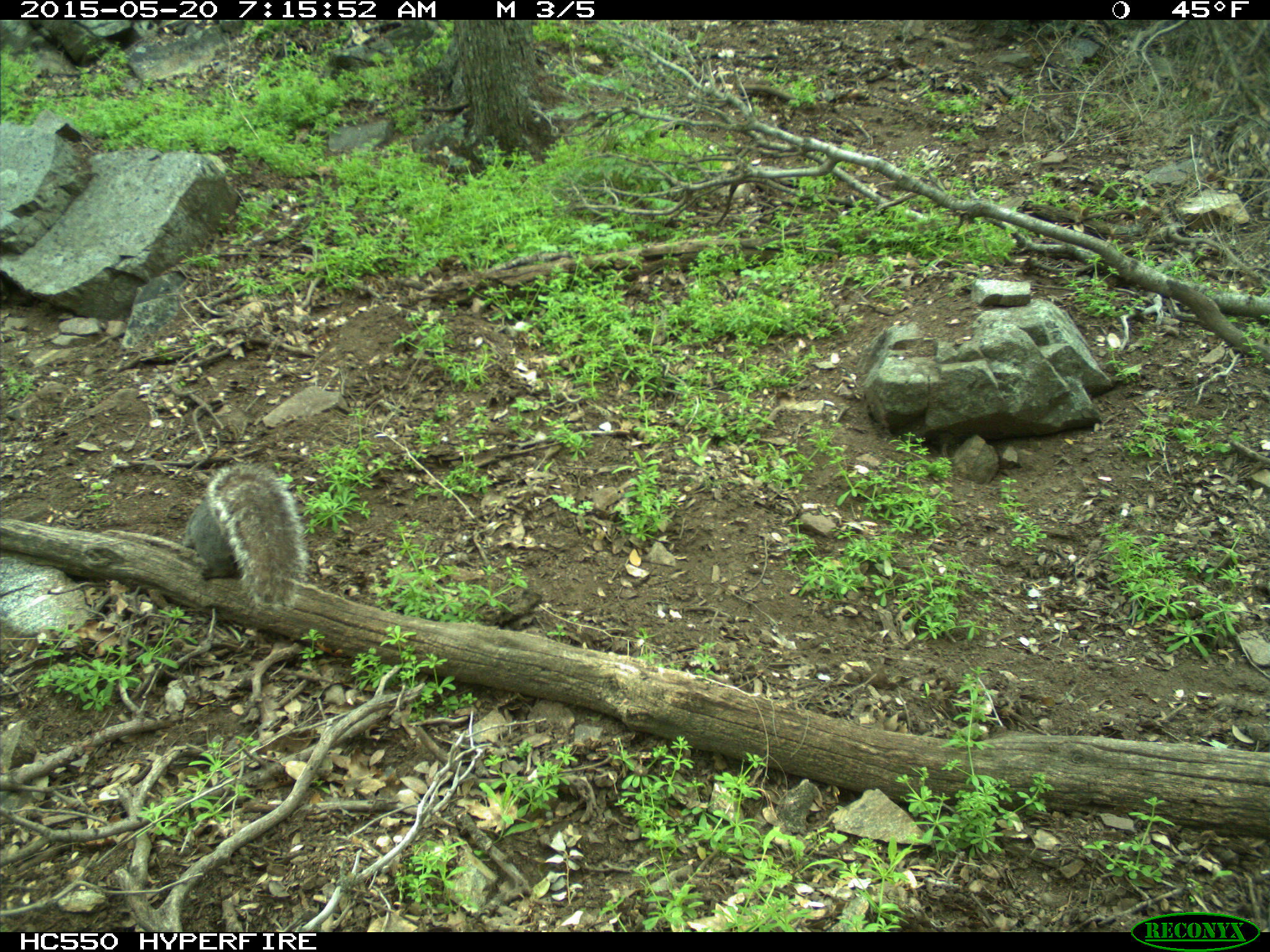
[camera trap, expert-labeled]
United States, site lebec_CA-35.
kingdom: Animalia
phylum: Chordata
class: Mammalia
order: Rodentia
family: Sciuridae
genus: Sciurus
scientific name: Sciurus carolinensis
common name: eastern gray squirrel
Sciurus carolinensis (eastern gray squirrel).